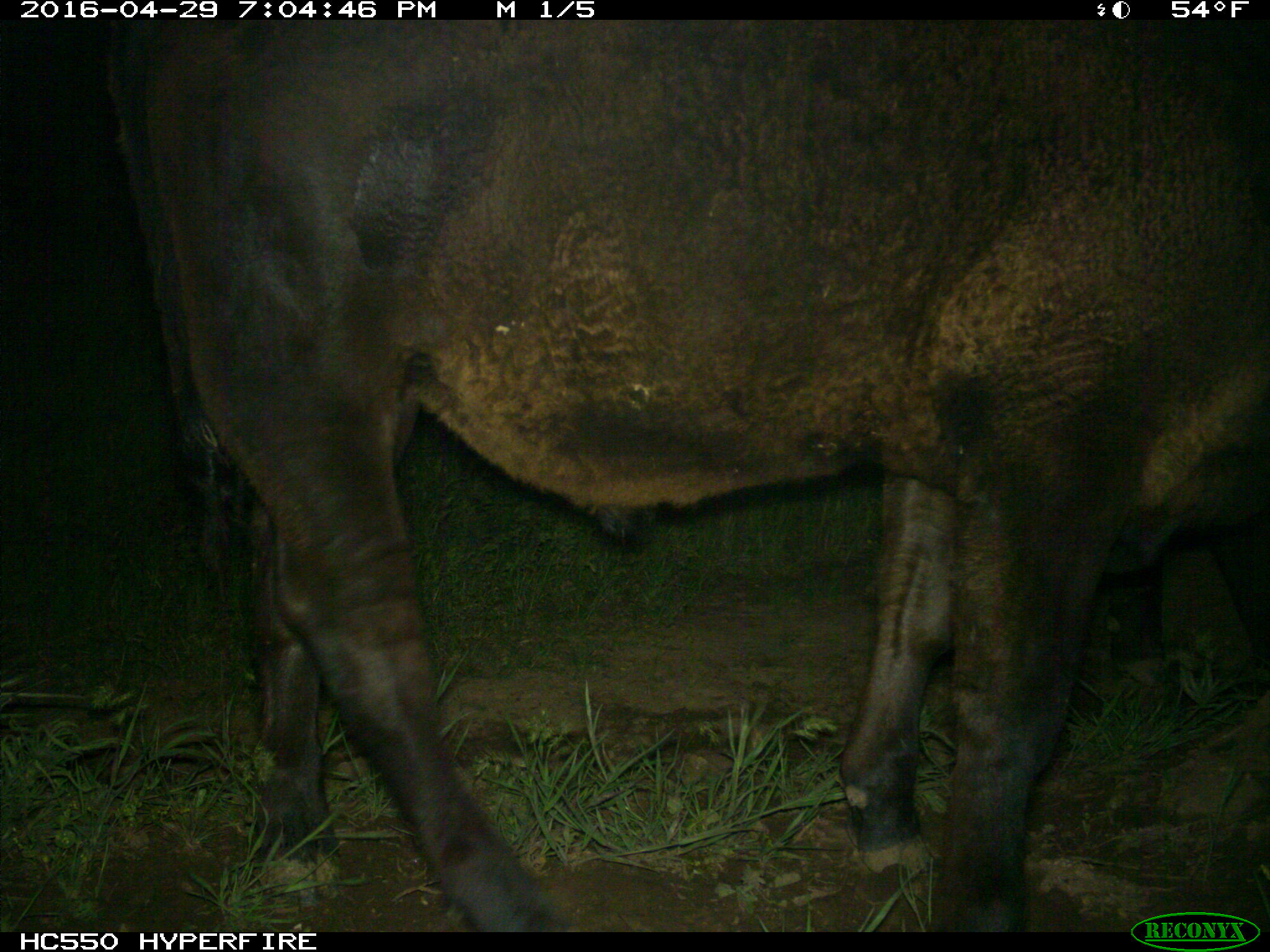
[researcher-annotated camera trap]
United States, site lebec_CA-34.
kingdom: Animalia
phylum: Chordata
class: Mammalia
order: Artiodactyla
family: Bovidae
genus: Bos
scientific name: Bos taurus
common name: domestic cow